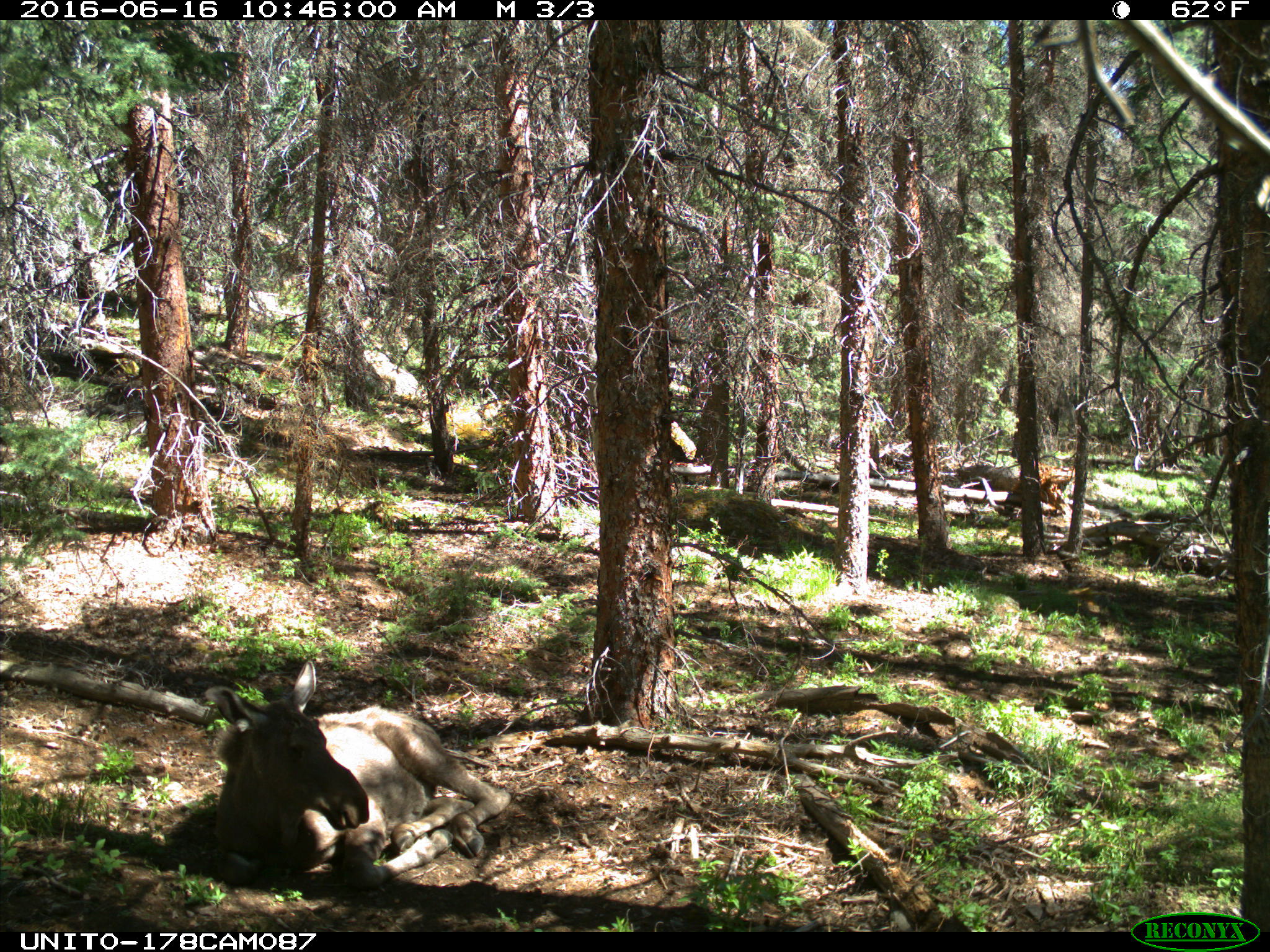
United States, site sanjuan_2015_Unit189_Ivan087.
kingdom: Animalia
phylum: Chordata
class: Mammalia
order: Artiodactyla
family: Cervidae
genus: Alces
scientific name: Alces alces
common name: moose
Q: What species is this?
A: Alces alces (moose).